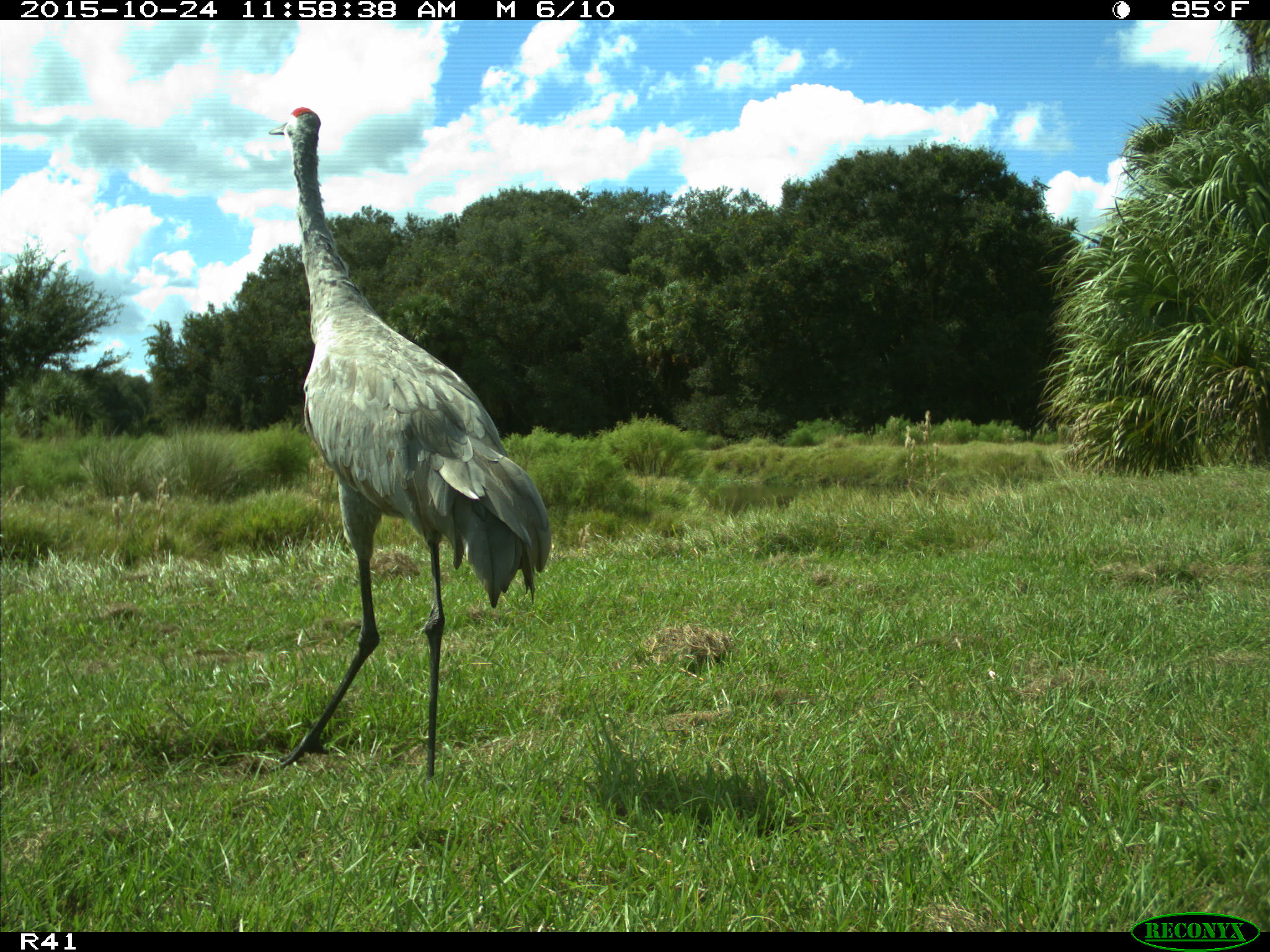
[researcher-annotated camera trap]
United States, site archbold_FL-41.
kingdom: Animalia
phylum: Chordata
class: Aves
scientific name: Aves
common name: birds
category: unidentified bird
Unidentified bird (birds) (Aves).